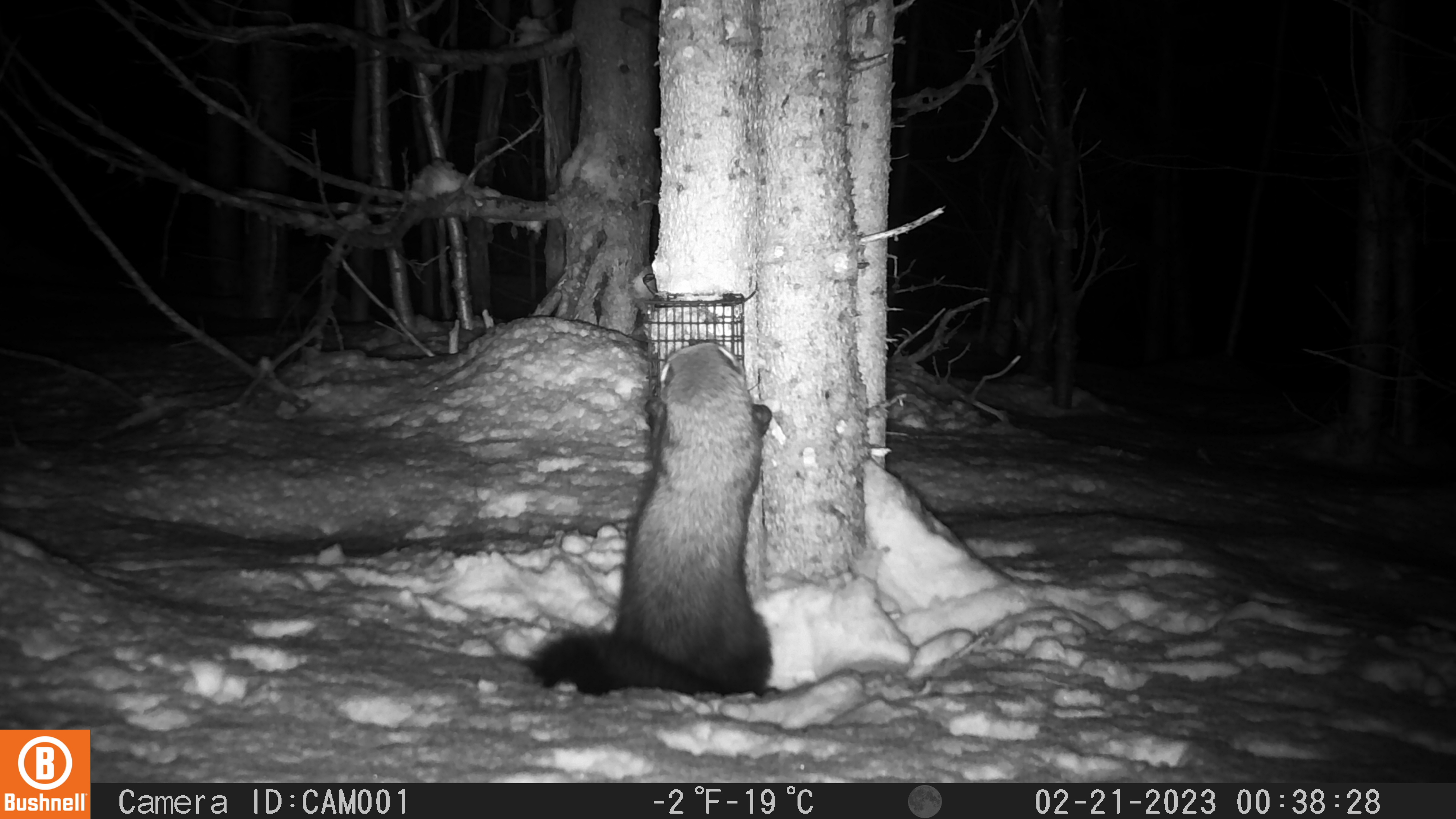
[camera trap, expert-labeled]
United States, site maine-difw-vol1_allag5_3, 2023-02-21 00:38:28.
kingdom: Animalia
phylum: Chordata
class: Mammalia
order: Carnivora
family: Mustelidae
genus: Pekania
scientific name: Pekania pennanti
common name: fisher